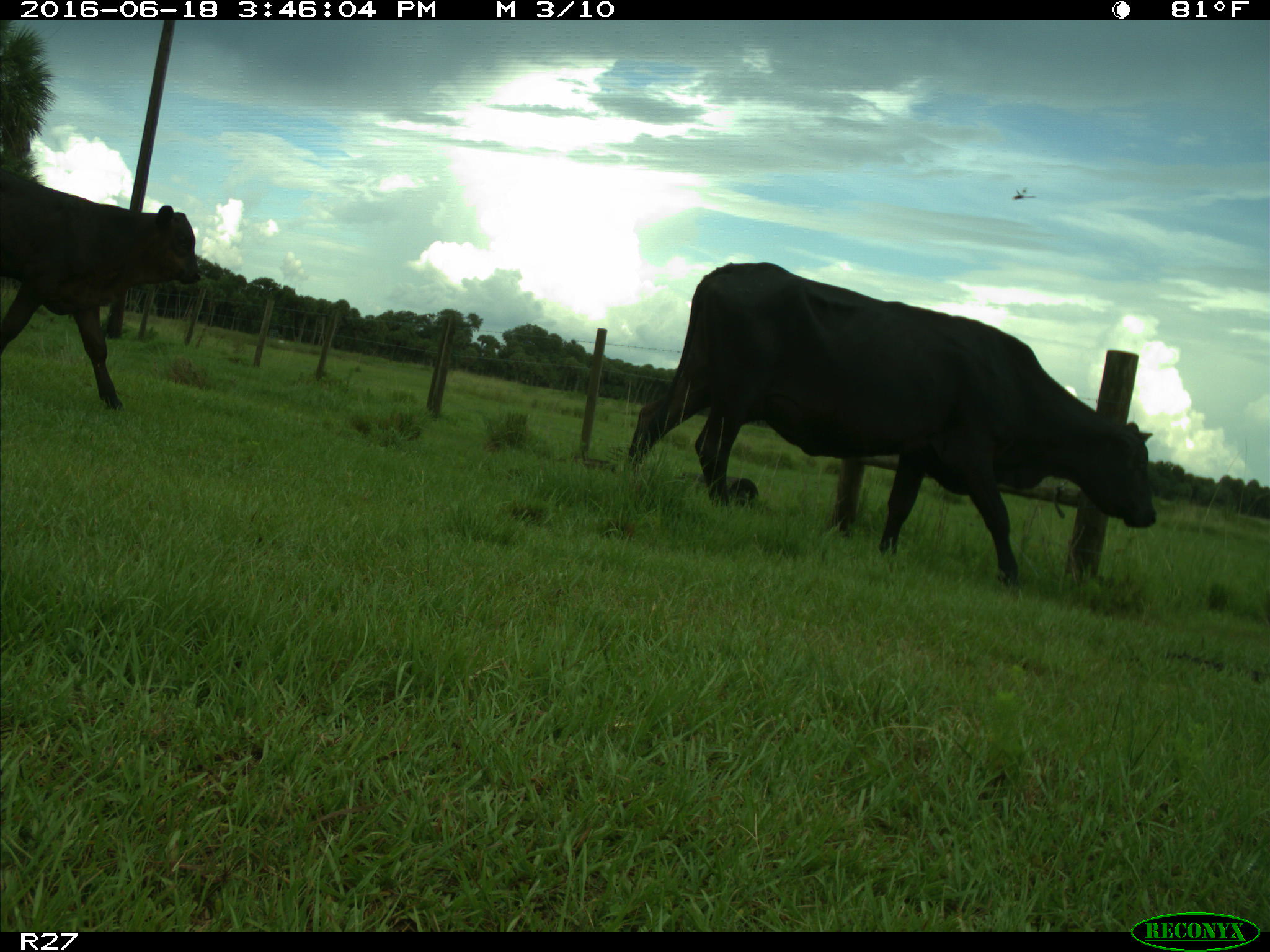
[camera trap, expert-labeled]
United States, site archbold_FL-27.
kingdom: Animalia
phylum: Chordata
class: Mammalia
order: Artiodactyla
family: Bovidae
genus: Bos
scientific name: Bos taurus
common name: domestic cow